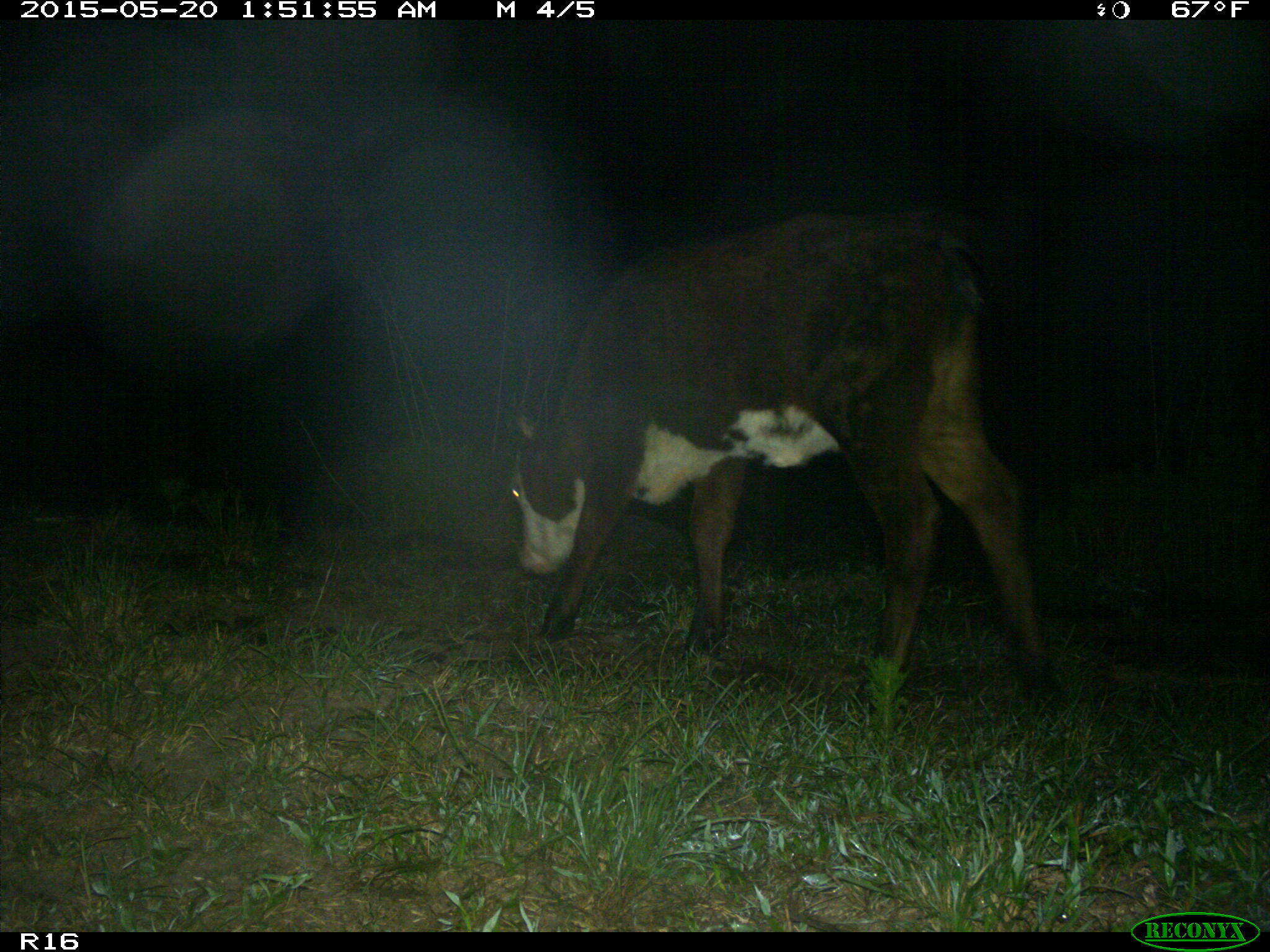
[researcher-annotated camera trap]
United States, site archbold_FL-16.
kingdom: Animalia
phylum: Chordata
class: Mammalia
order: Artiodactyla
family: Bovidae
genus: Bos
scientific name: Bos taurus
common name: domestic cow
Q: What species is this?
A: Bos taurus (domestic cow).